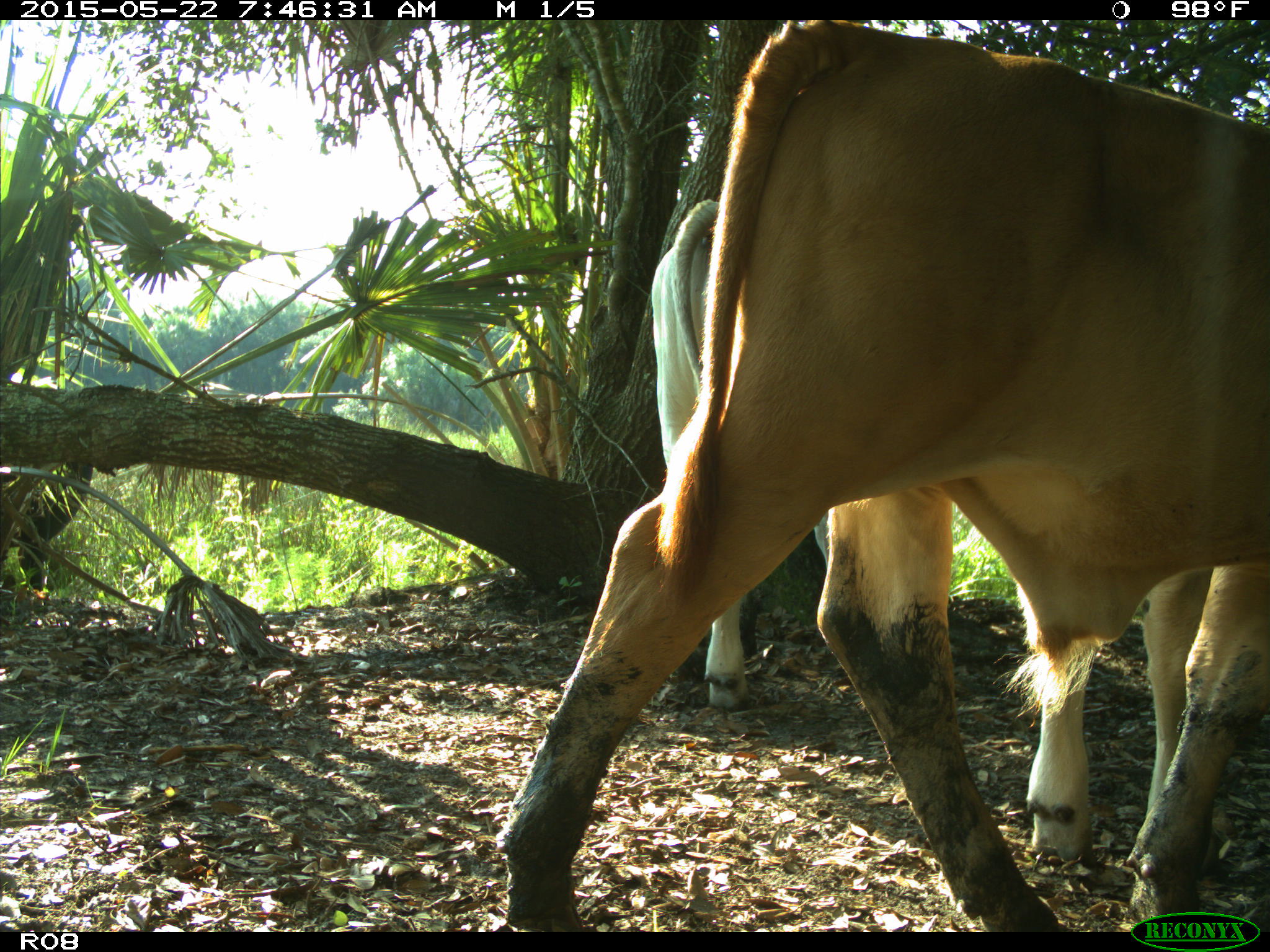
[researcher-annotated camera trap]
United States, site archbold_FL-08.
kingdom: Animalia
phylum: Chordata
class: Mammalia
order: Artiodactyla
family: Bovidae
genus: Bos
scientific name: Bos taurus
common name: domestic cow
Bos taurus (domestic cow).